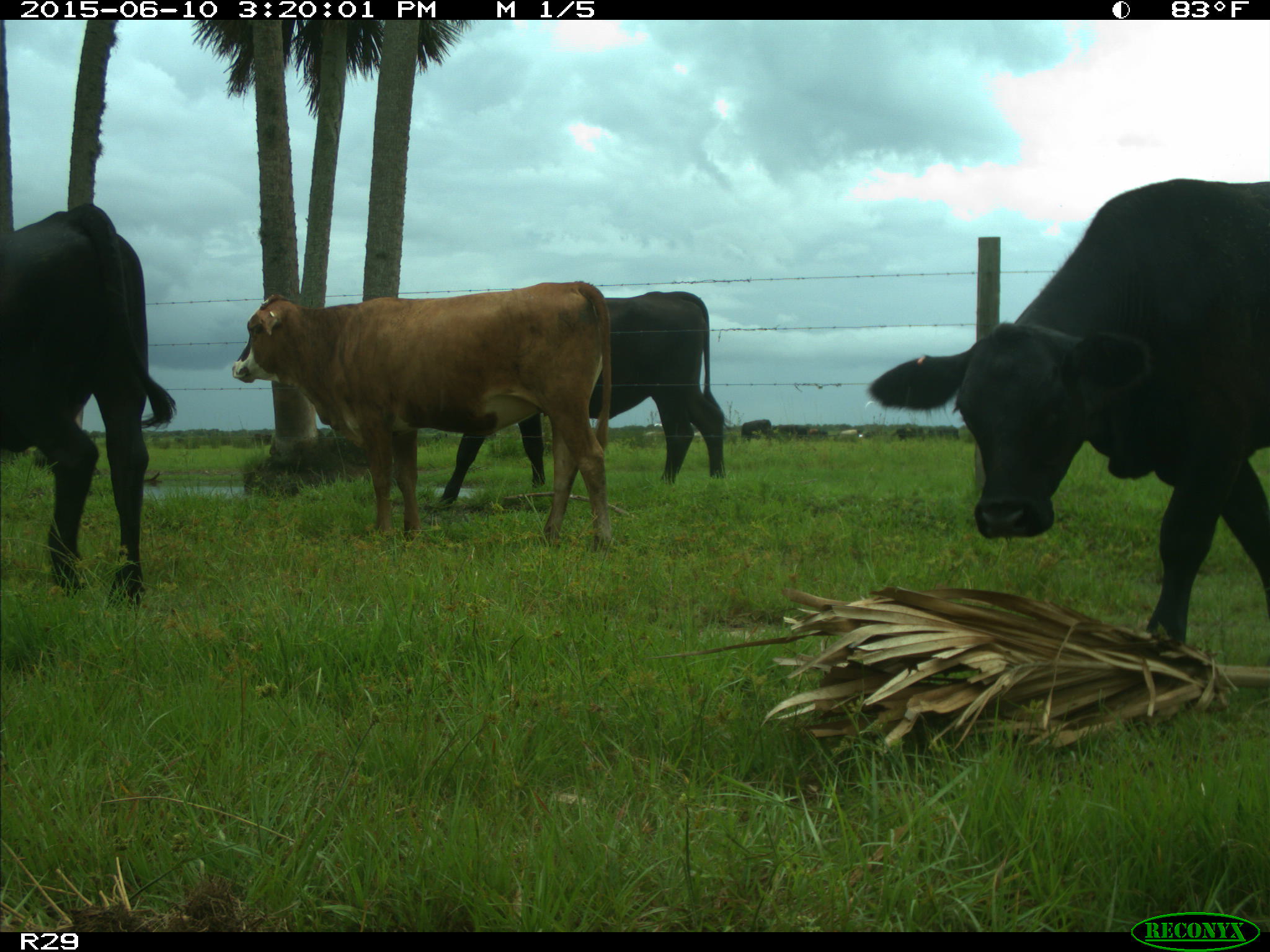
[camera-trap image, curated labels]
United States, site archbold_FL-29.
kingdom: Animalia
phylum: Chordata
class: Mammalia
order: Artiodactyla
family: Bovidae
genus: Bos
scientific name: Bos taurus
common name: domestic cow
Bos taurus (domestic cow).